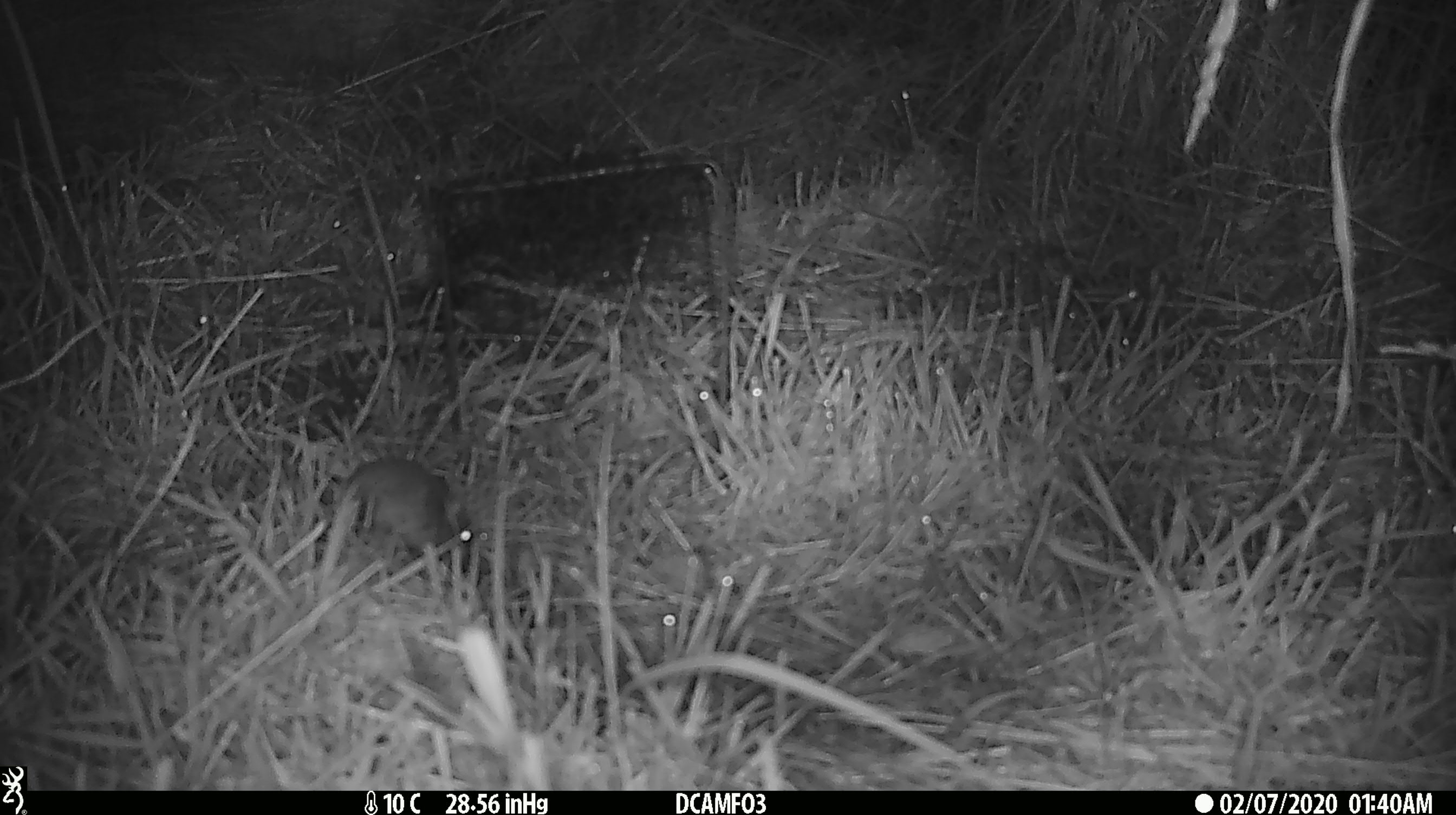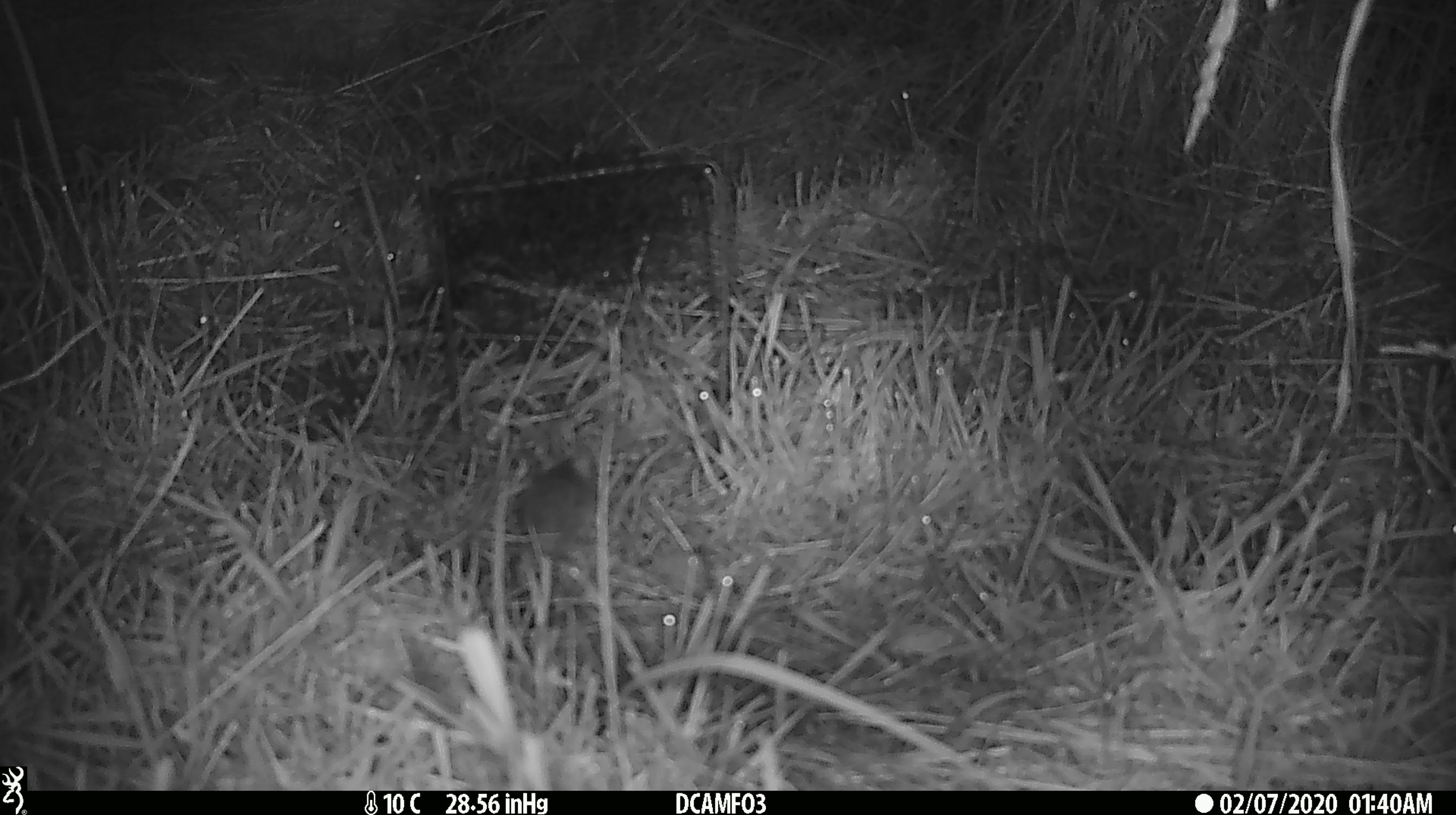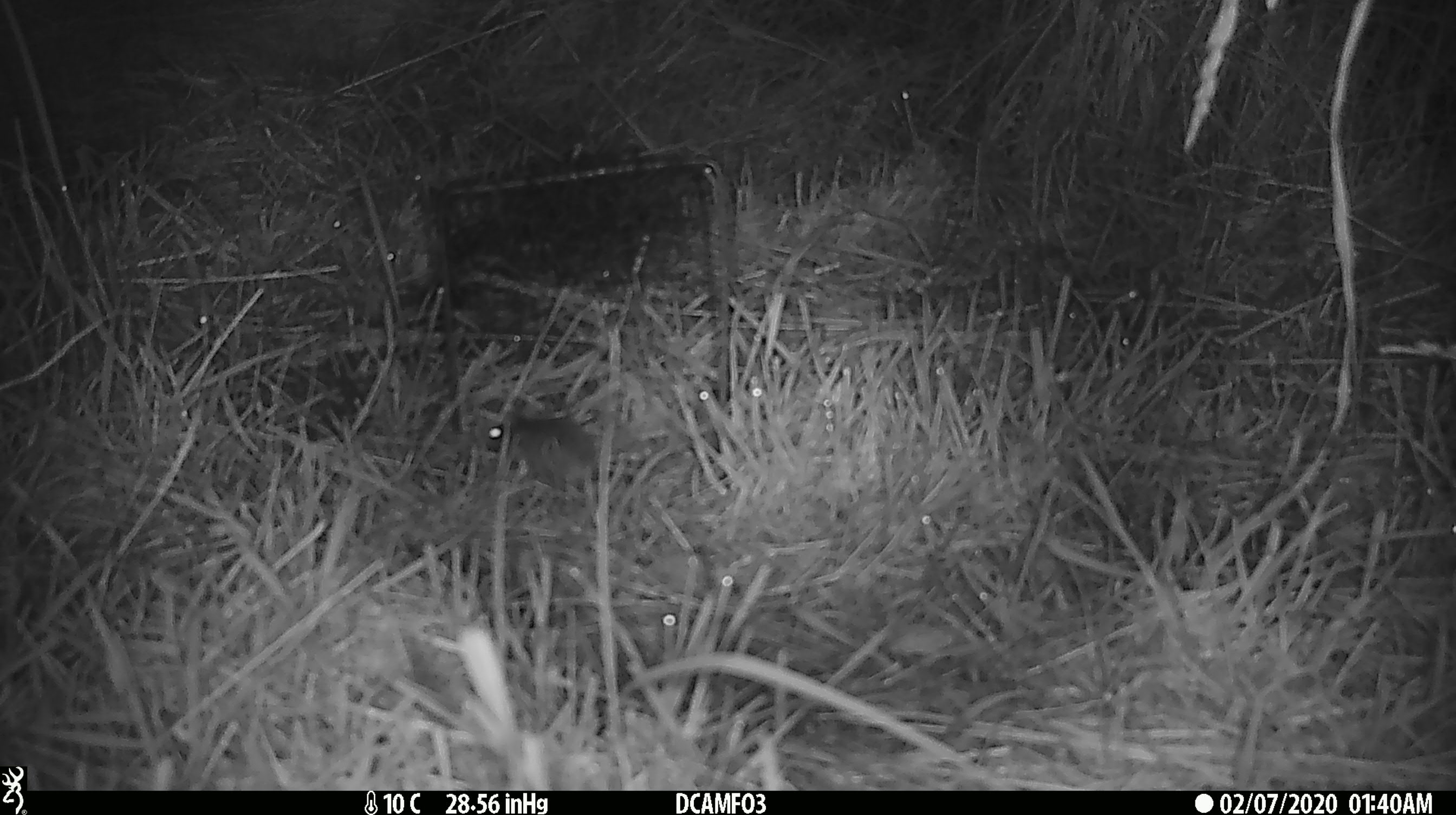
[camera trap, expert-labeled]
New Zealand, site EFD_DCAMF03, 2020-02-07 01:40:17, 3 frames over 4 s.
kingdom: Animalia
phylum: Chordata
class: Mammalia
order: Rodentia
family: Muridae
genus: Mus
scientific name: Mus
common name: mouse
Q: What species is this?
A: Mouse (Mus).